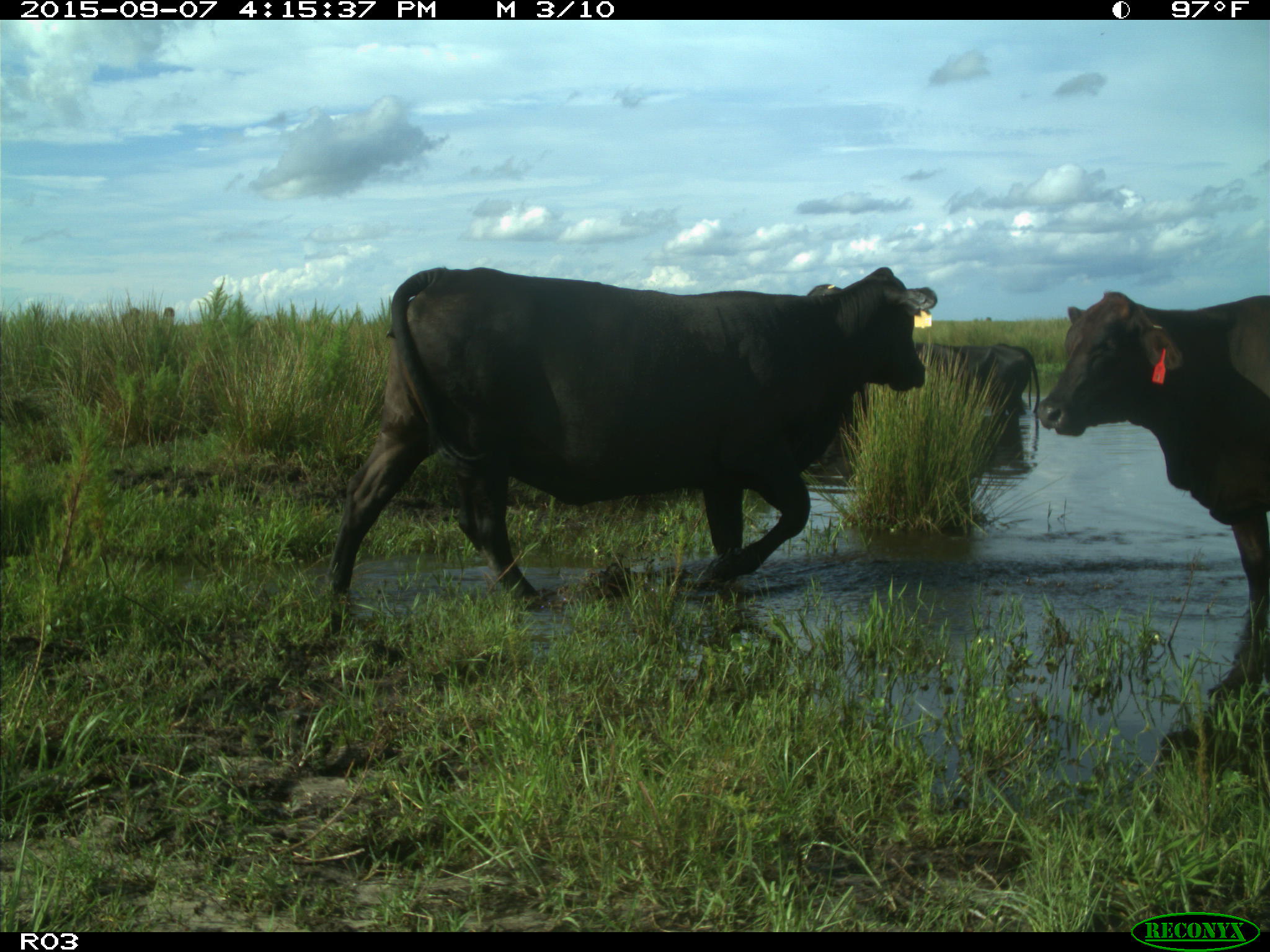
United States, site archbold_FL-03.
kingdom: Animalia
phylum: Chordata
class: Mammalia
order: Artiodactyla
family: Bovidae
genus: Bos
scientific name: Bos taurus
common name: domestic cow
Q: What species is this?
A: Bos taurus (domestic cow).